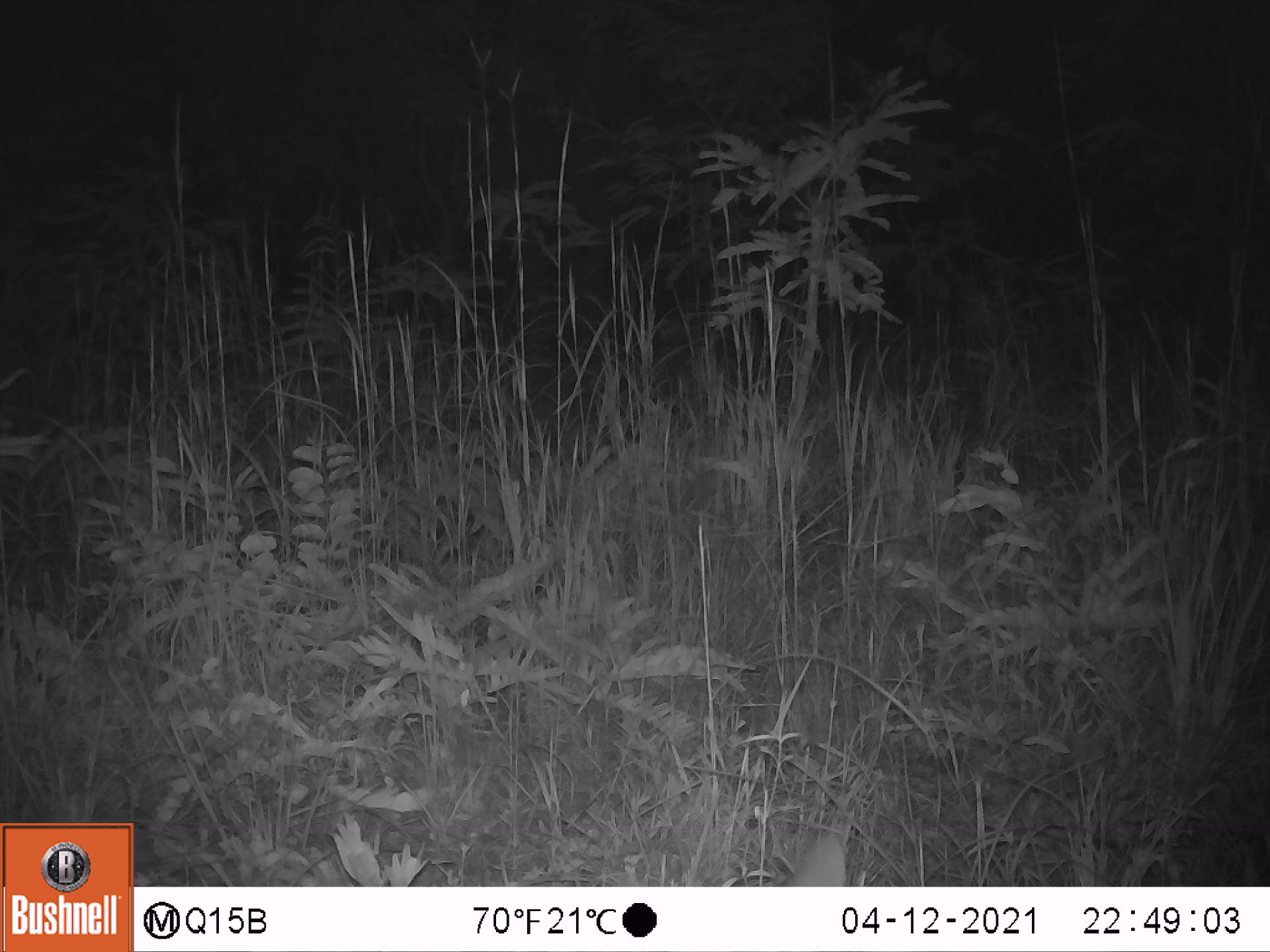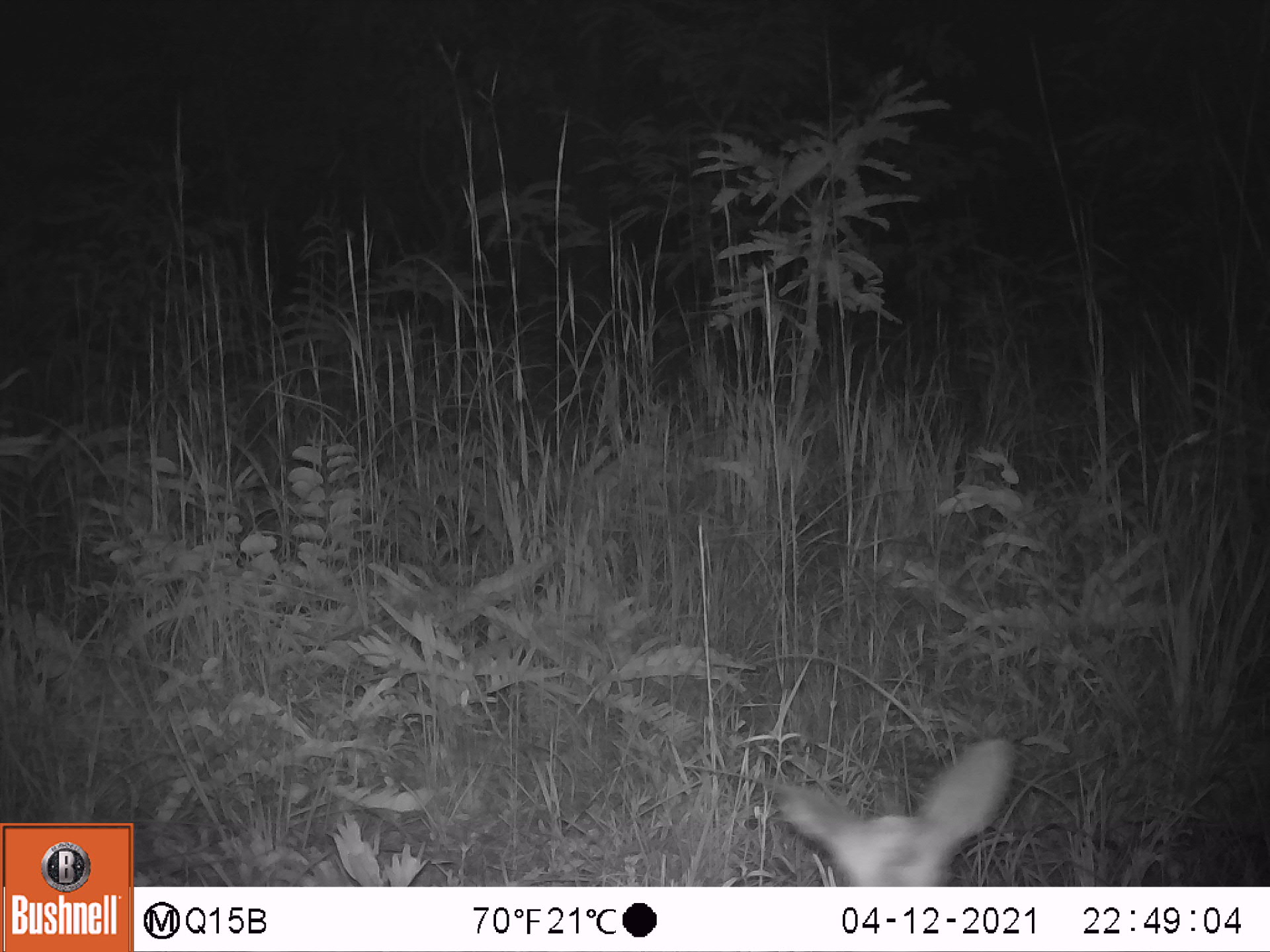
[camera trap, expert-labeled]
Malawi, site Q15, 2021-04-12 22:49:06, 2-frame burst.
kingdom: Animalia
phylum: Chordata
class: Mammalia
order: Artiodactyla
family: Bovidae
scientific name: Antilopinae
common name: small antelope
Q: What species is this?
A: Small antelope (Antilopinae).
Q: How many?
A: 1.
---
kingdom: Animalia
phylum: Chordata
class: Mammalia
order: Artiodactyla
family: Bovidae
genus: Sylvicapra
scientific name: Sylvicapra grimmia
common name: common duiker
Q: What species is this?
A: Common duiker (Sylvicapra grimmia).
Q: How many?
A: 1.